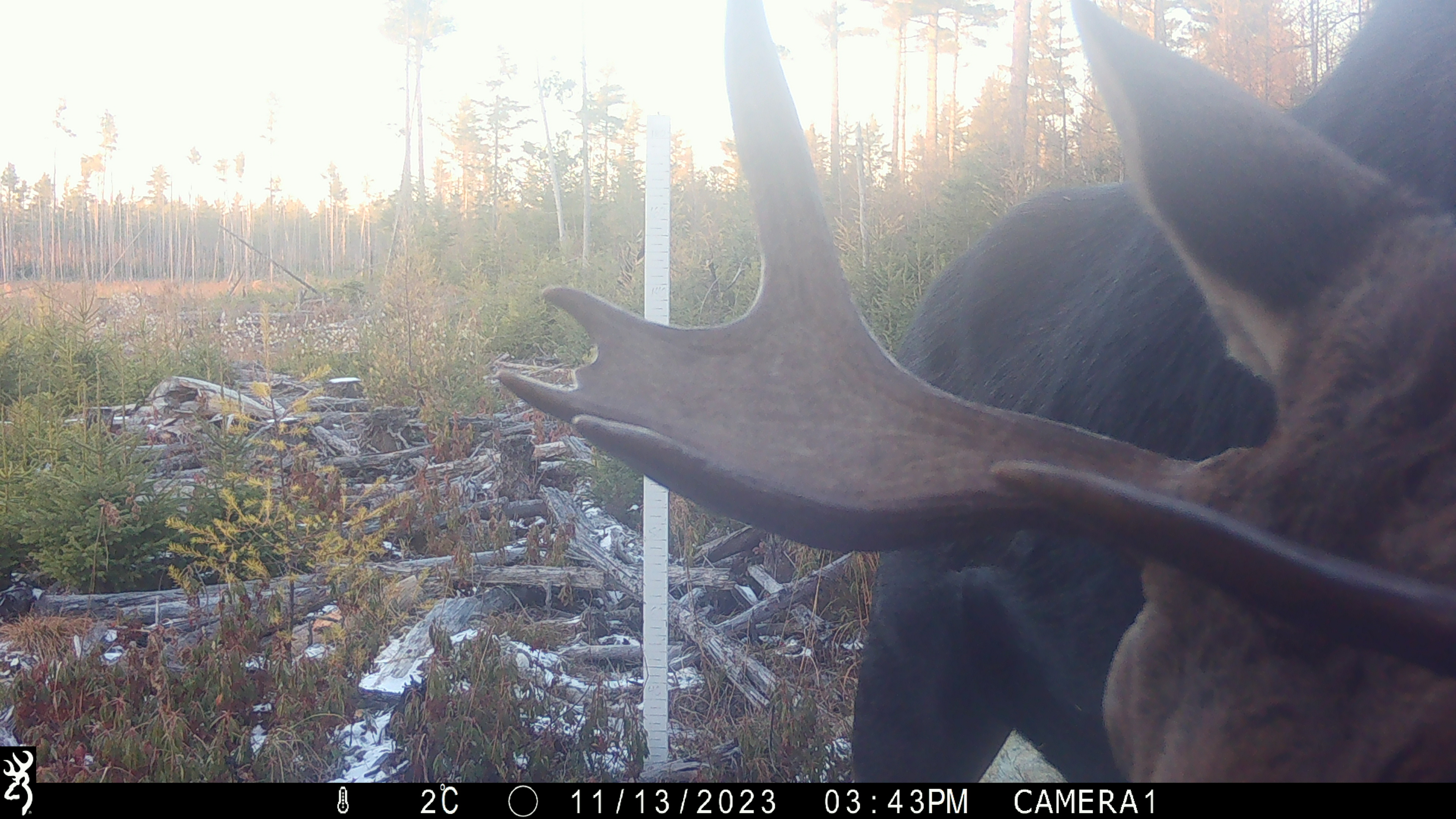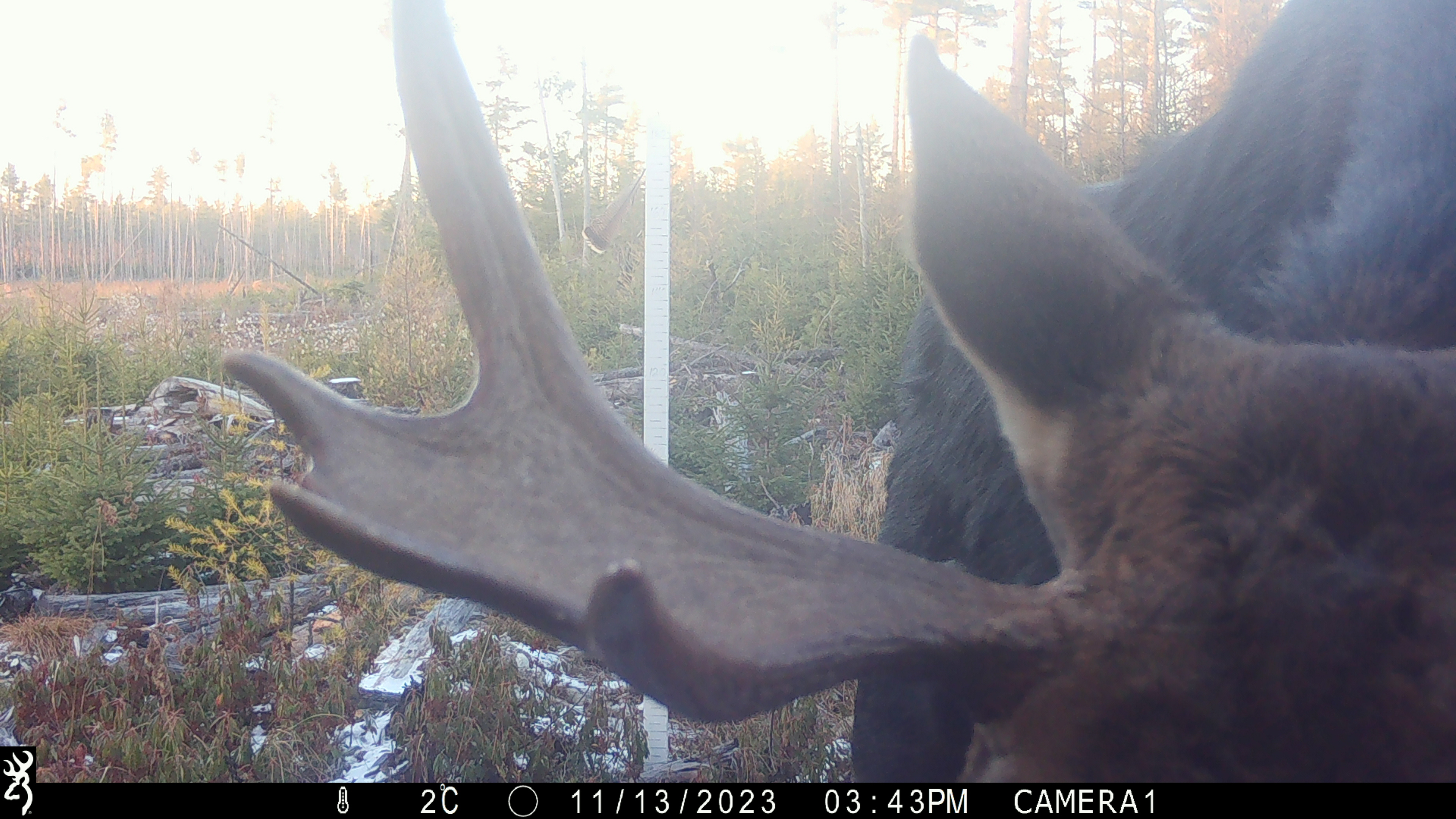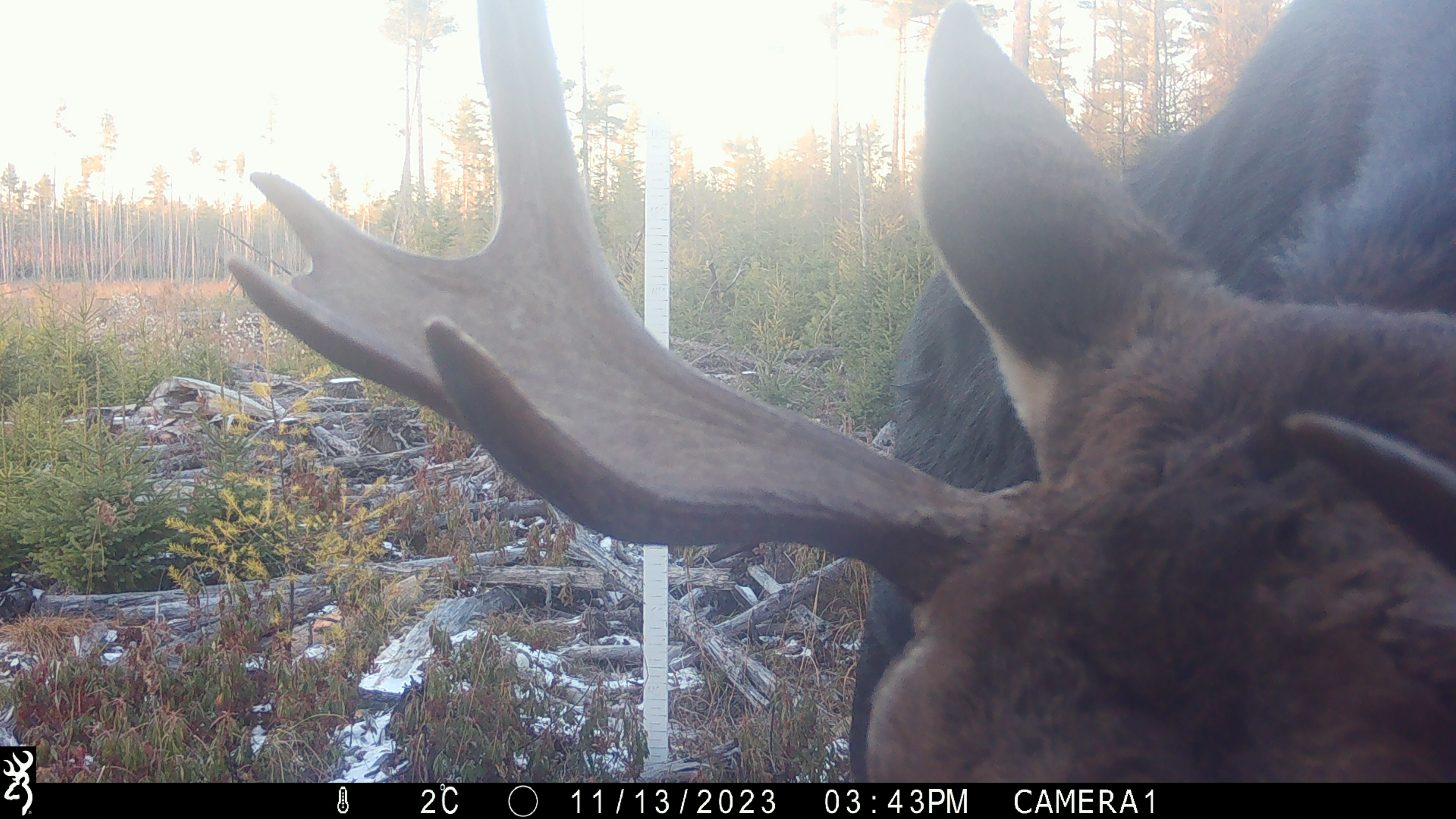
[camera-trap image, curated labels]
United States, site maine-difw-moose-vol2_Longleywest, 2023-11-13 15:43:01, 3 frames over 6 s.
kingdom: Animalia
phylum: Chordata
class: Mammalia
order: Artiodactyla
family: Cervidae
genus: Alces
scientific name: Alces alces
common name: moose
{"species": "moose (Alces alces)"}